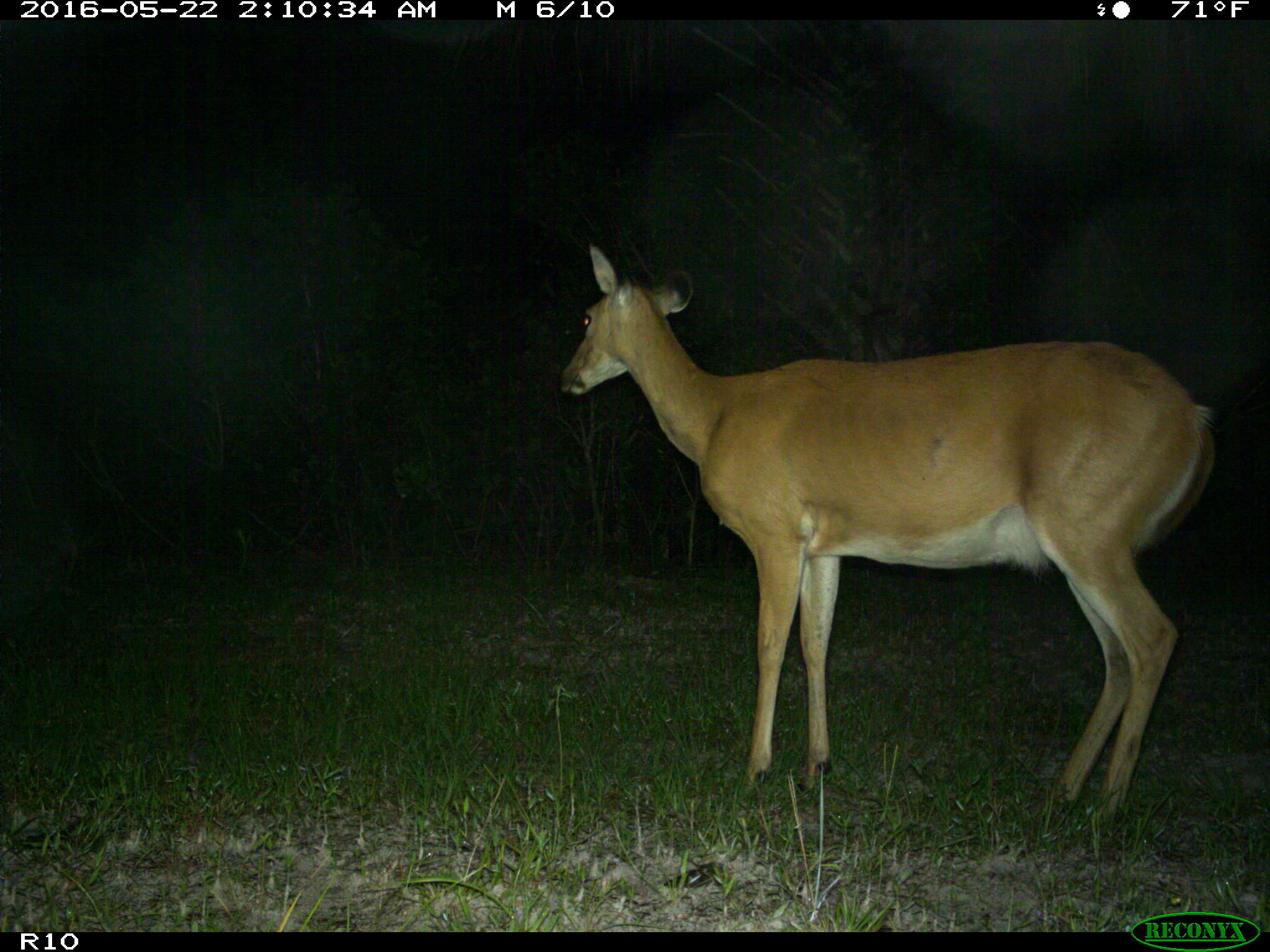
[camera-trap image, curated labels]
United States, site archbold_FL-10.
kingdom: Animalia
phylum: Chordata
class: Mammalia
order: Artiodactyla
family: Cervidae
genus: Odocoileus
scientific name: Odocoileus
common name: deer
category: unidentified deer